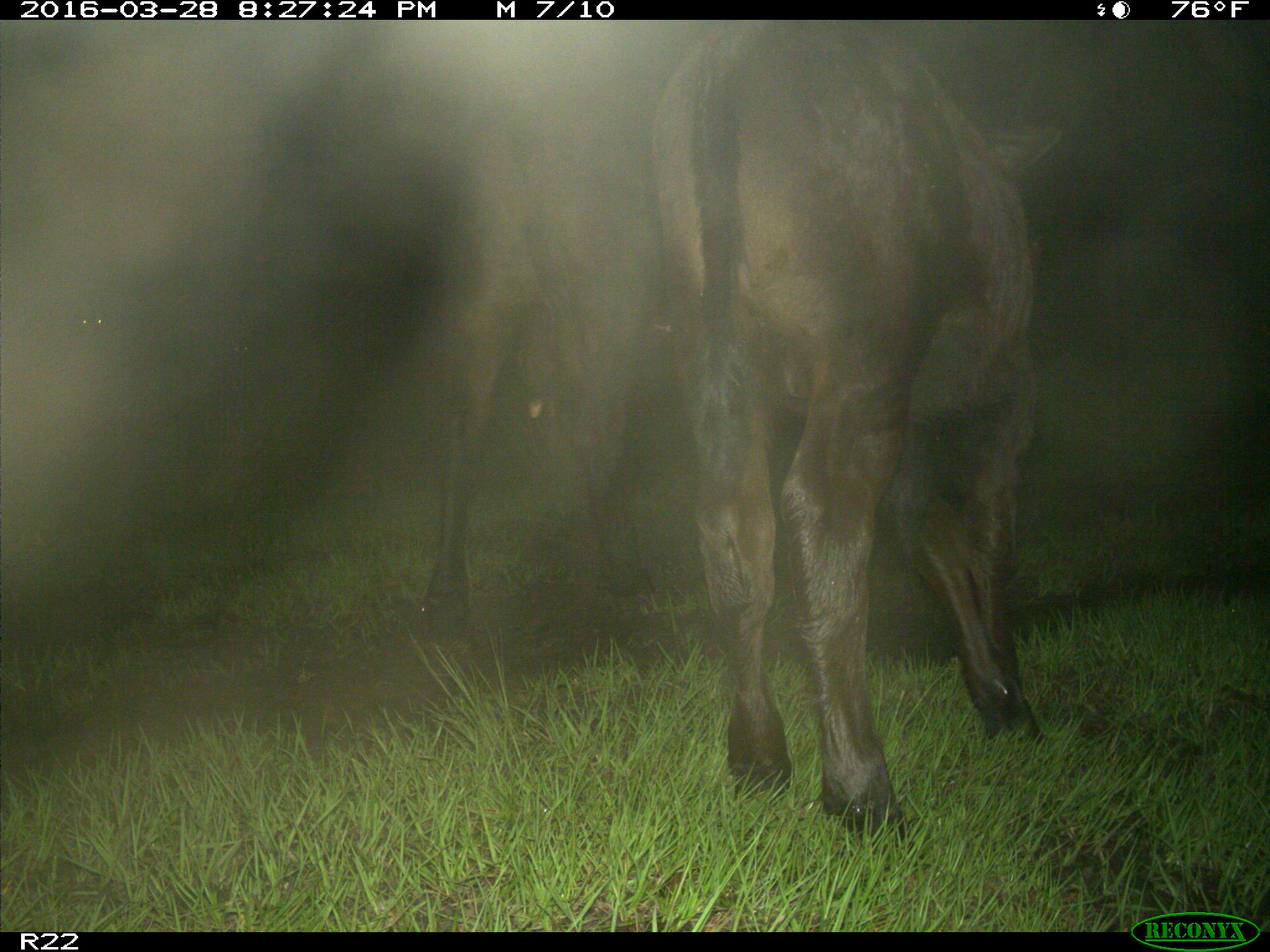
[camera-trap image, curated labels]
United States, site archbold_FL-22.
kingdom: Animalia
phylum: Chordata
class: Mammalia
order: Artiodactyla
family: Bovidae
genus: Bos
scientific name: Bos taurus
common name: domestic cow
Bos taurus (domestic cow).